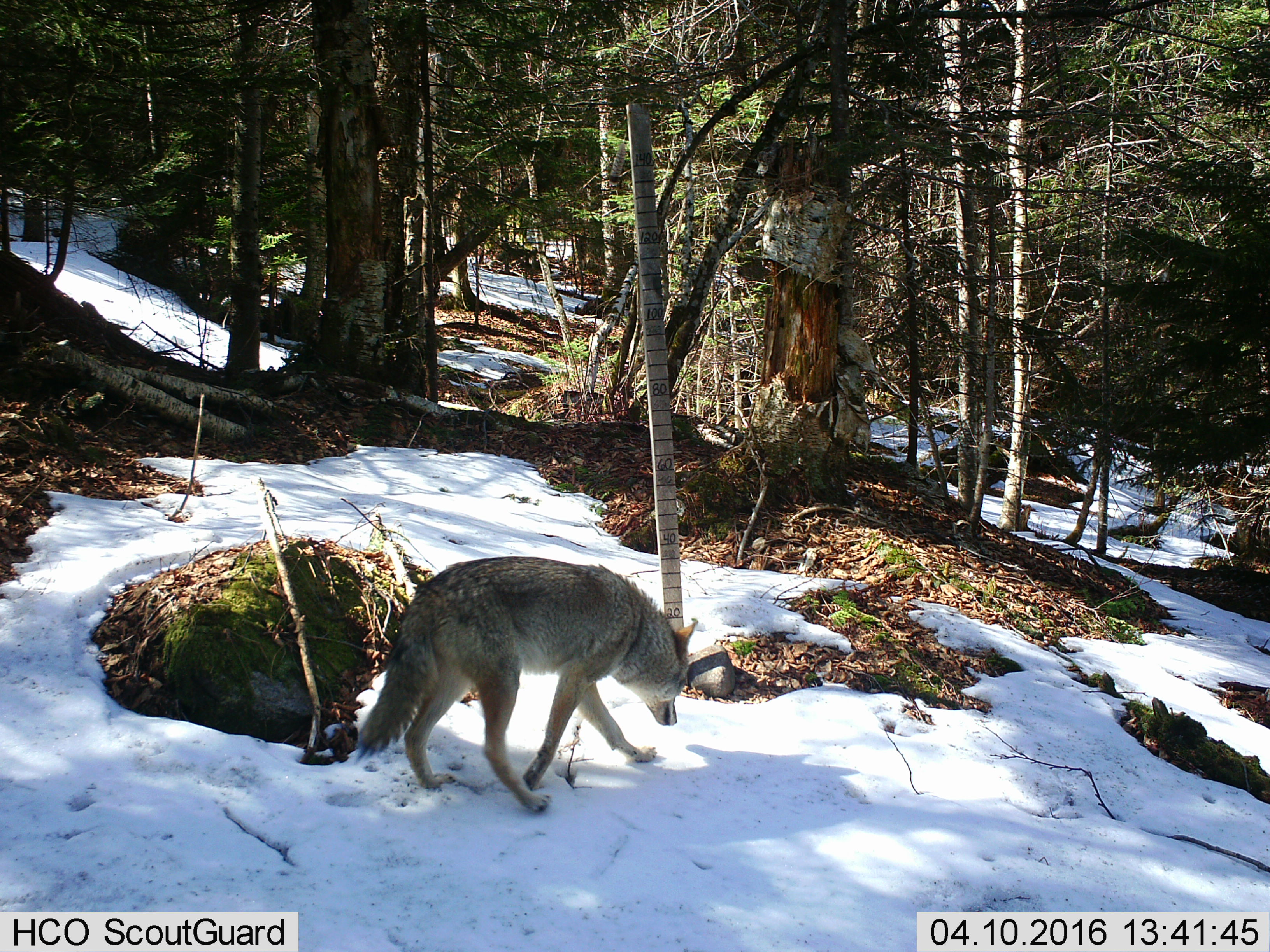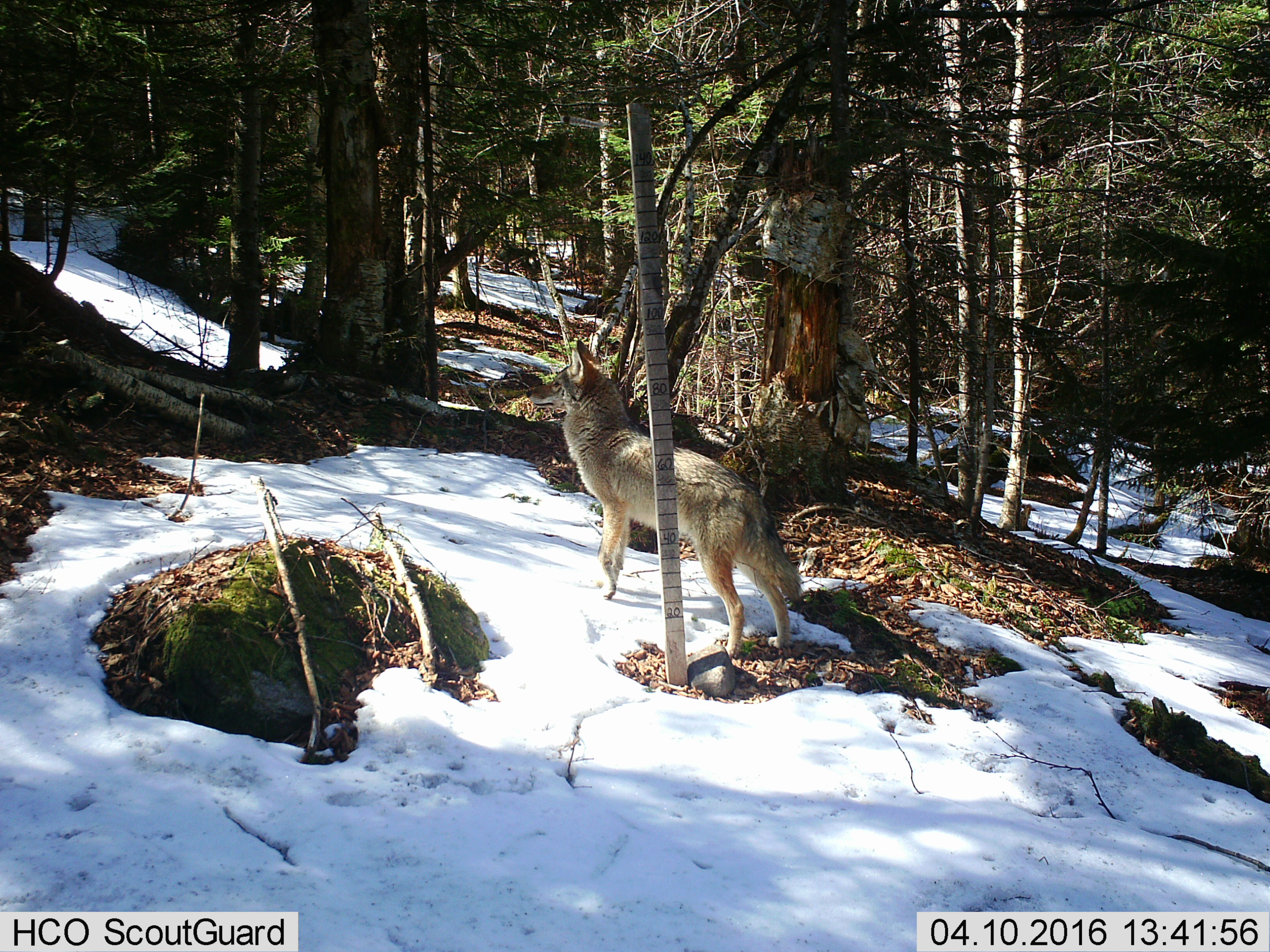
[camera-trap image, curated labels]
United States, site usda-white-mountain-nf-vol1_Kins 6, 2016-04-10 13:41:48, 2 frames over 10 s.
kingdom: Animalia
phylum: Chordata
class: Mammalia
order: Carnivora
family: Canidae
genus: Canis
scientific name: Canis latrans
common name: coyote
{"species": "coyote (Canis latrans)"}